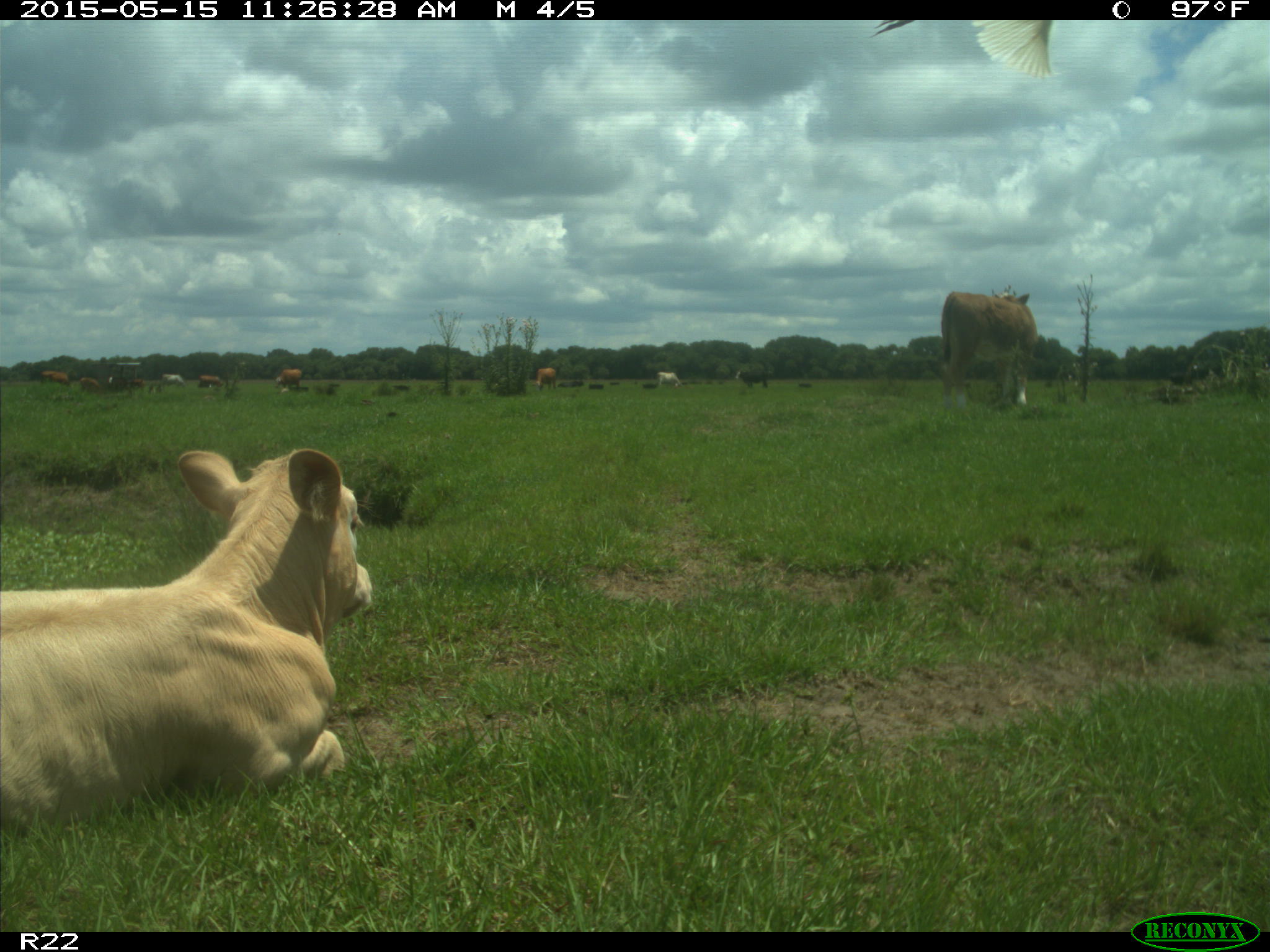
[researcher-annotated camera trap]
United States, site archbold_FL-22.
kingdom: Animalia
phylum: Chordata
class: Mammalia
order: Artiodactyla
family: Bovidae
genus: Bos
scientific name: Bos taurus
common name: domestic cow